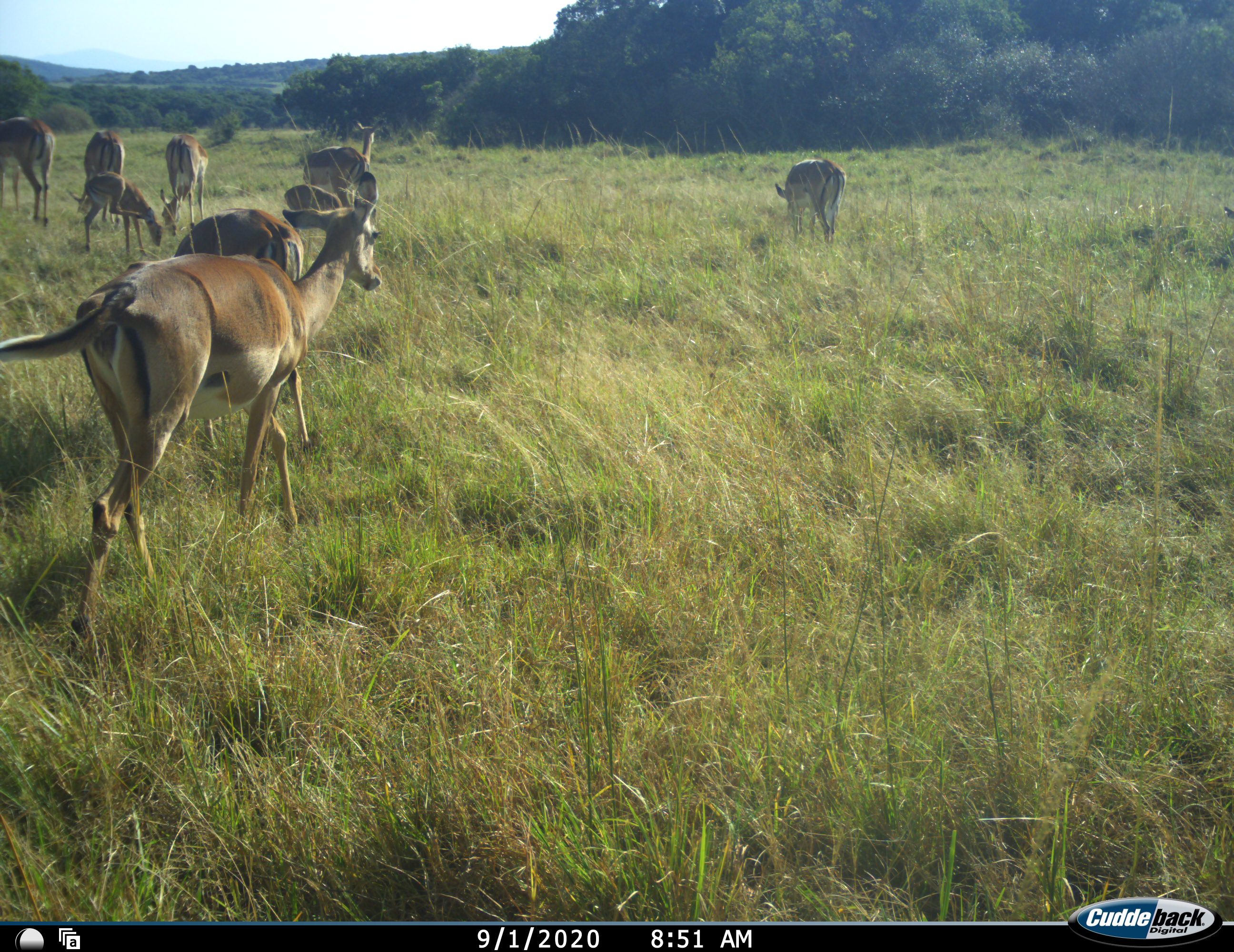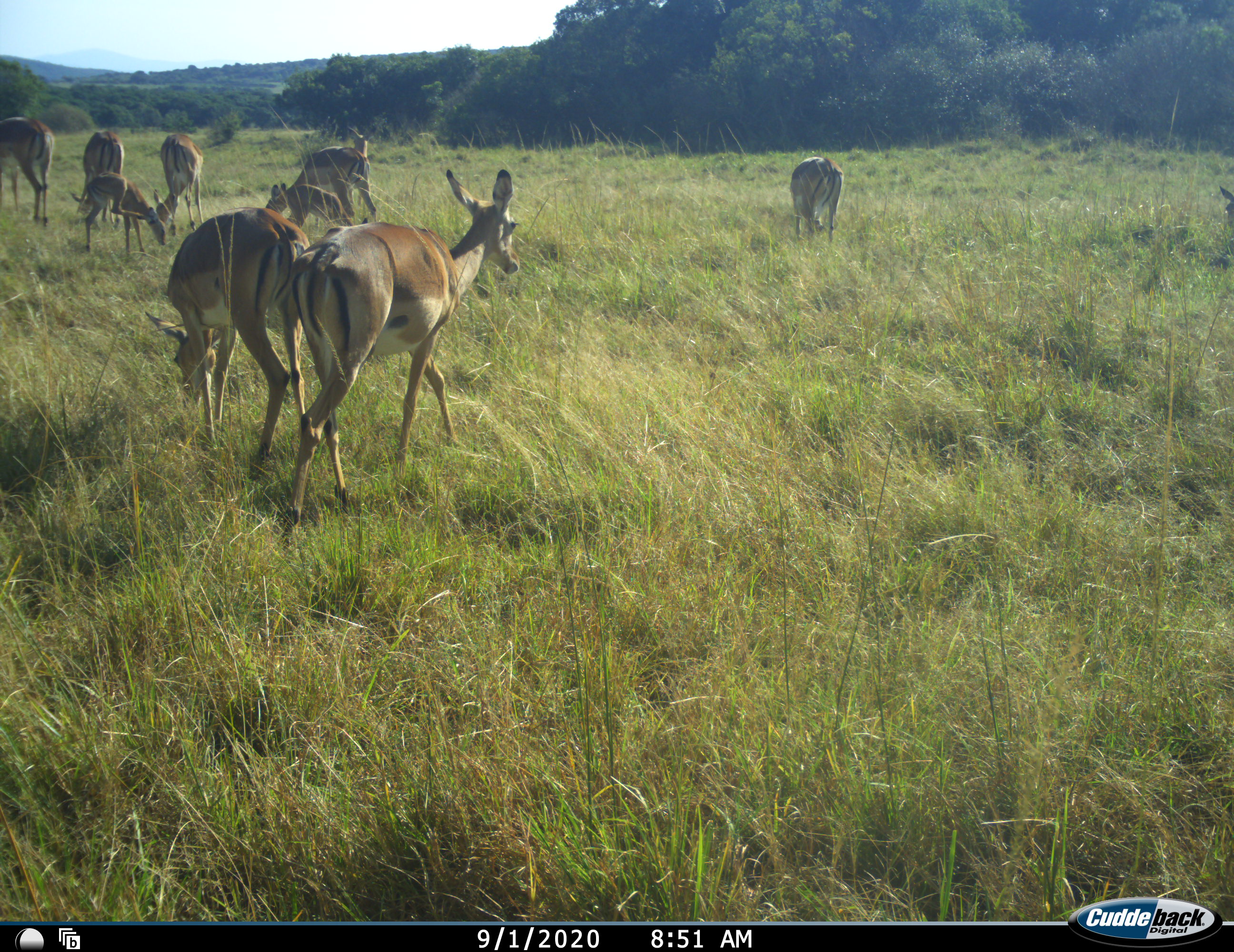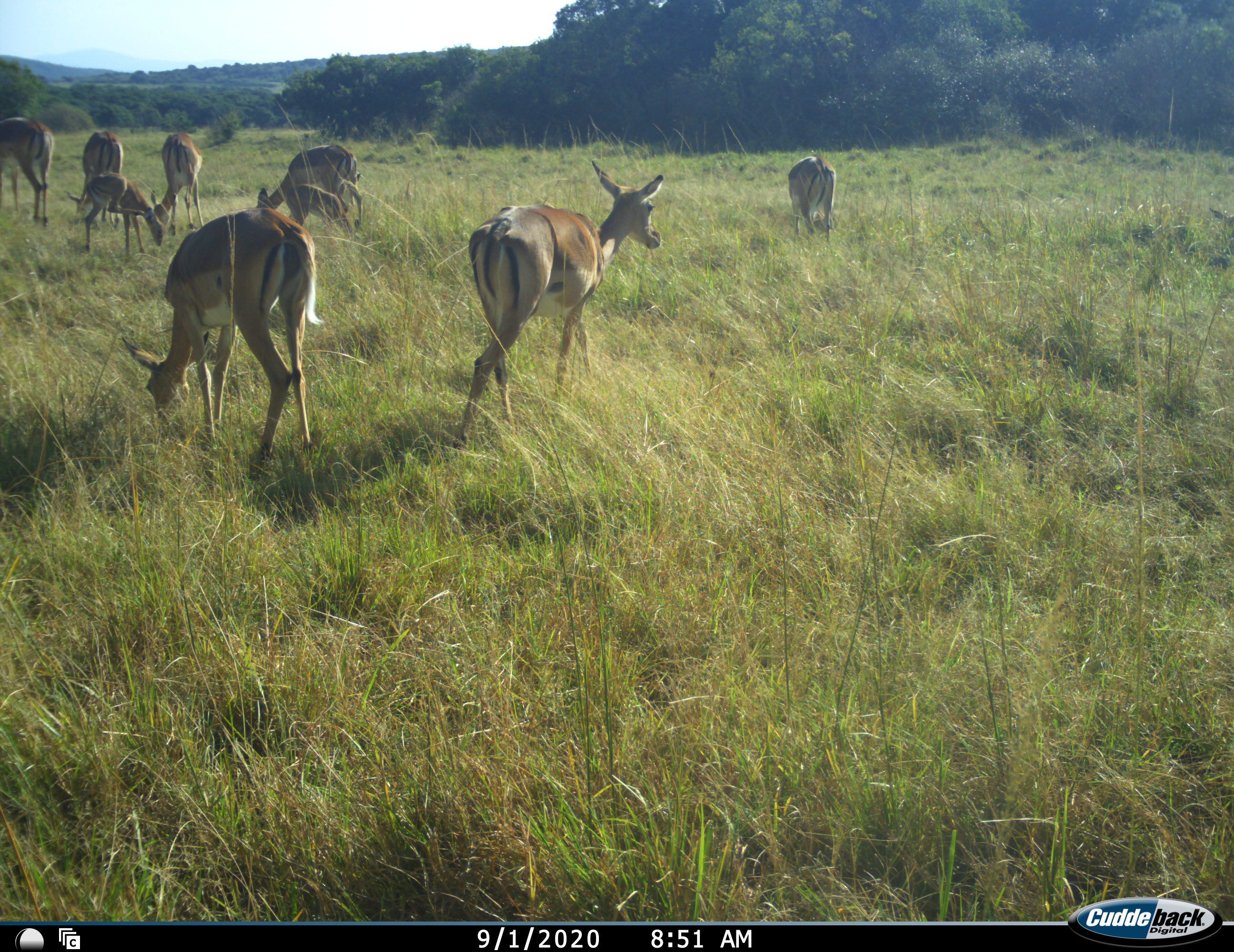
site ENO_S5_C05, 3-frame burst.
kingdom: Animalia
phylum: Chordata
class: Mammalia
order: Artiodactyla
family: Bovidae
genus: Aepyceros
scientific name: Aepyceros melampus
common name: impala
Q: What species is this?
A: Impala (Aepyceros melampus).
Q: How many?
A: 9.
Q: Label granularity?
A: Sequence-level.